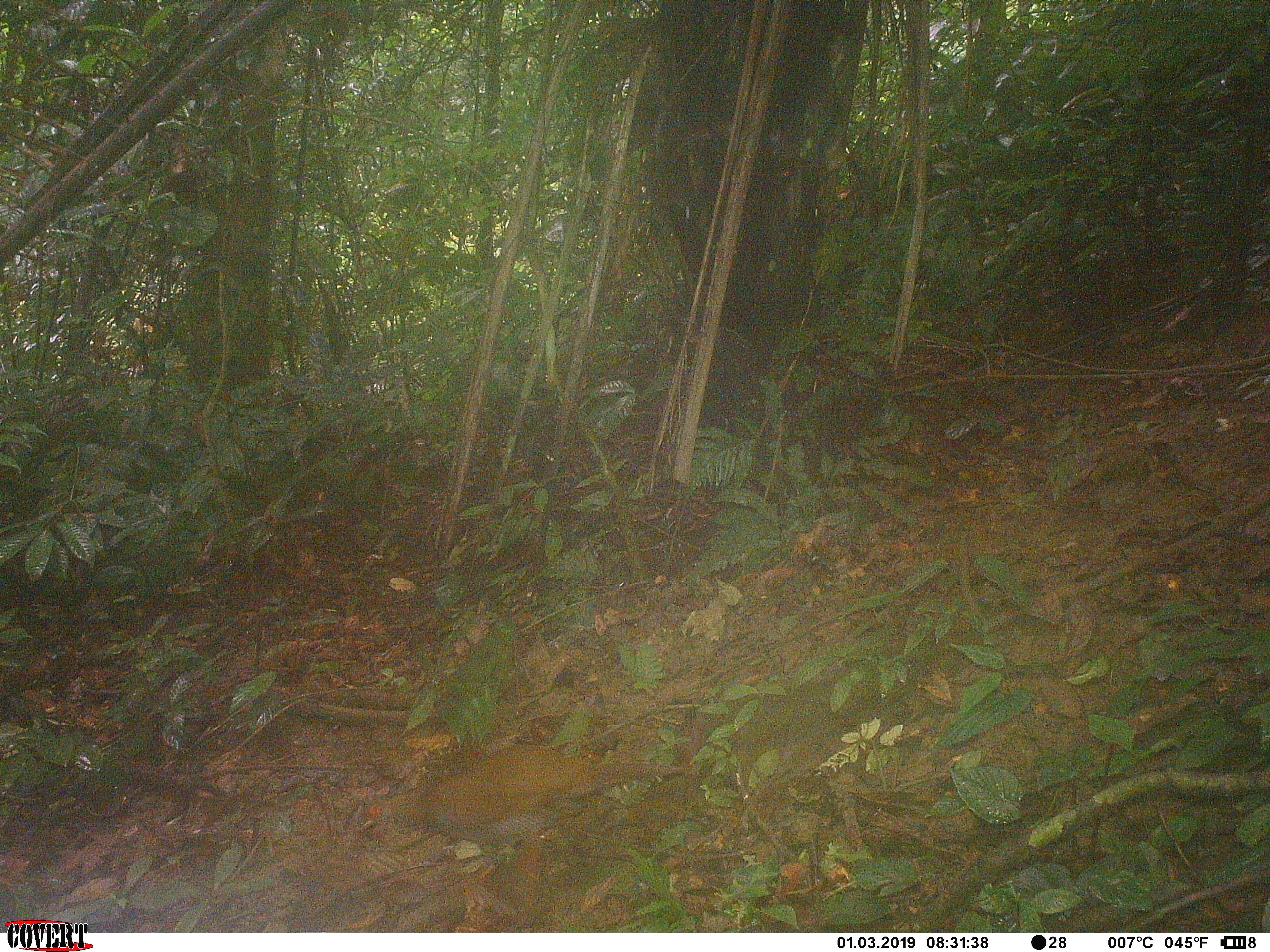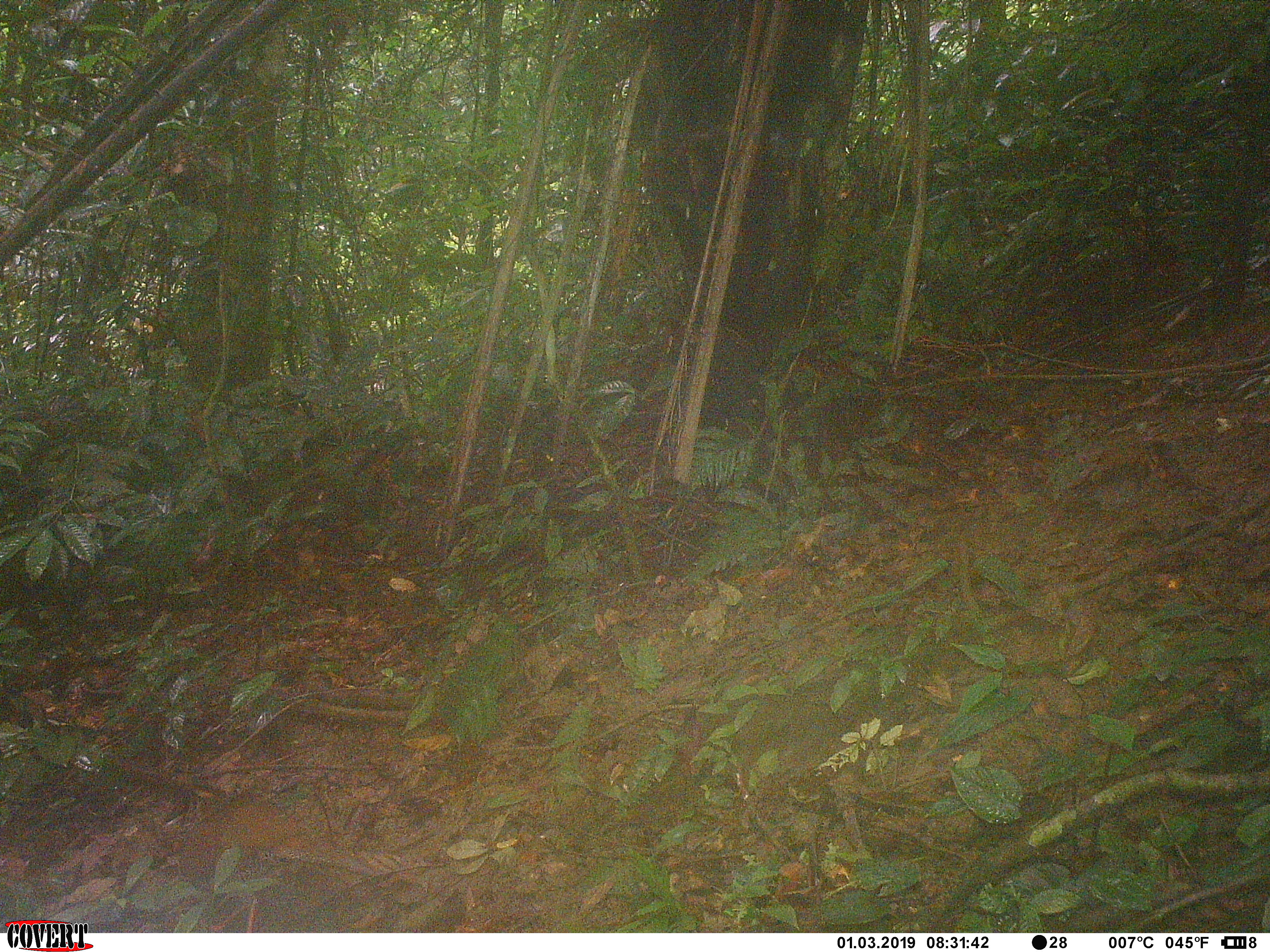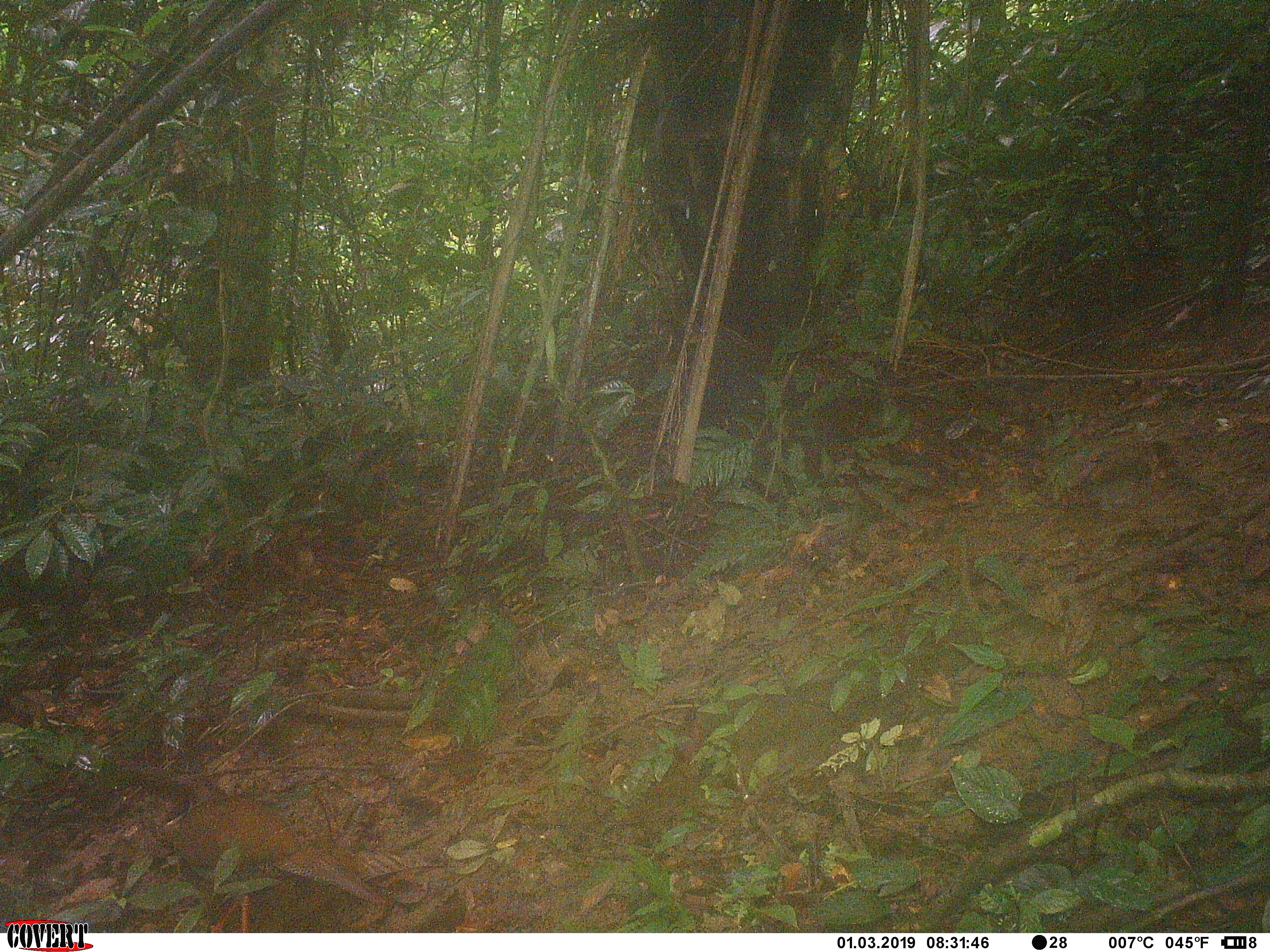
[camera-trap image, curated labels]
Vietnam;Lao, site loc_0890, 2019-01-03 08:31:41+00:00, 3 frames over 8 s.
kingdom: Animalia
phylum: Chordata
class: Aves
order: Galliformes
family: Phasianidae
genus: Lophura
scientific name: Lophura nycthemera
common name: silver pheasant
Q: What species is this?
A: Silver pheasant (Lophura nycthemera).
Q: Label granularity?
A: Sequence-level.